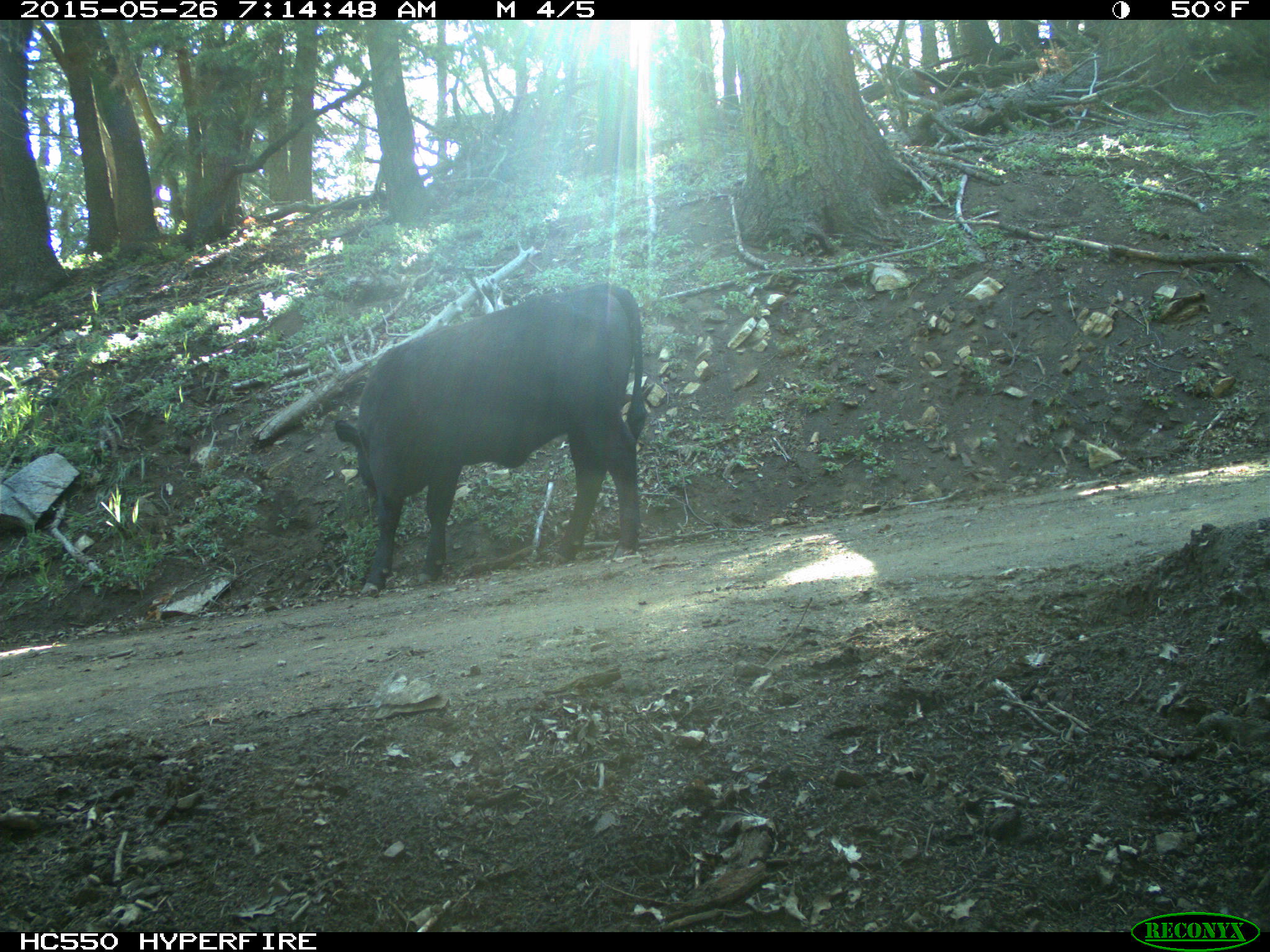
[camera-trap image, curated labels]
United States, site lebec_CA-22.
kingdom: Animalia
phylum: Chordata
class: Mammalia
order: Artiodactyla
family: Bovidae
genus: Bos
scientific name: Bos taurus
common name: domestic cow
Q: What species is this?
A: Bos taurus (domestic cow).